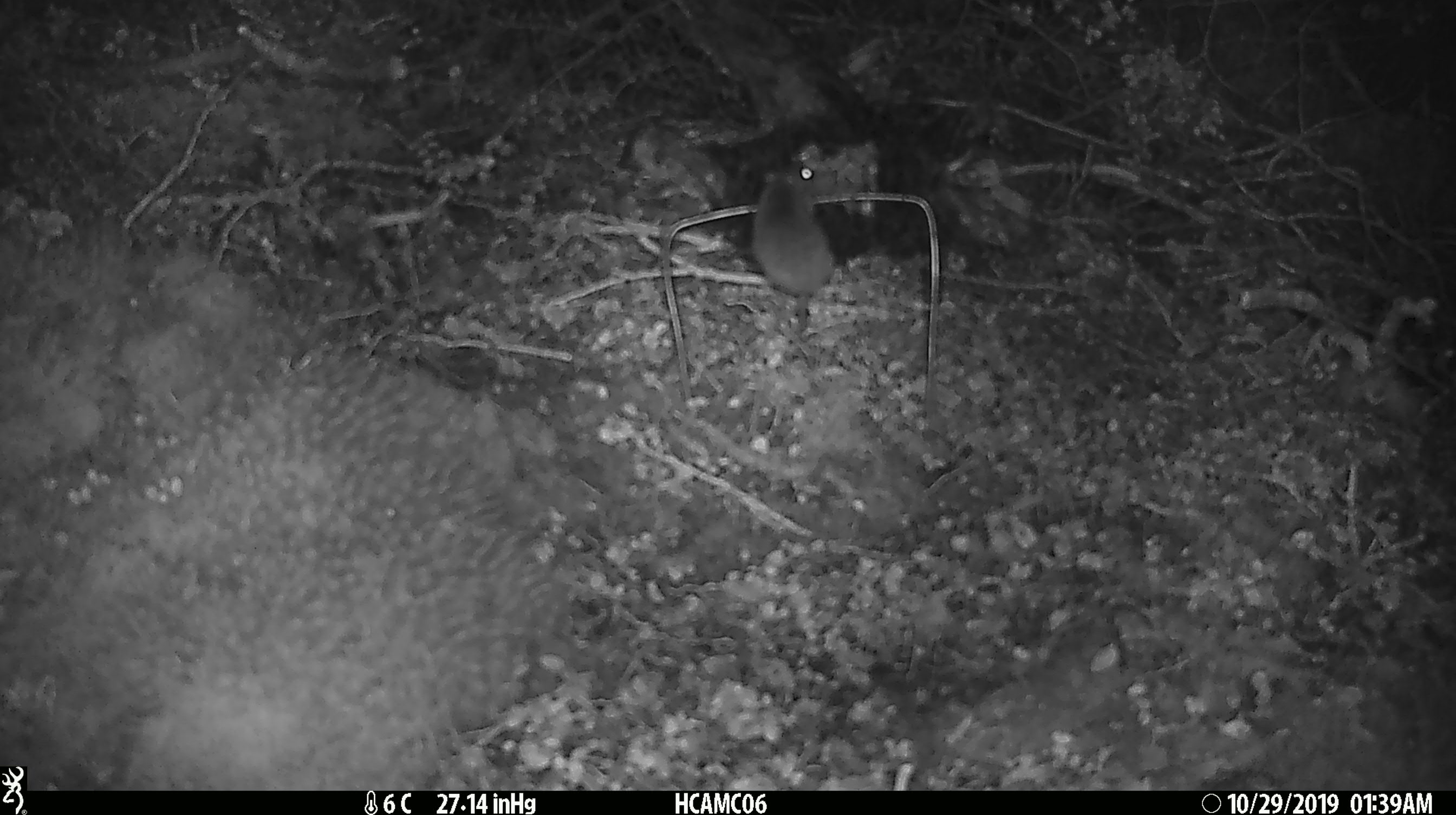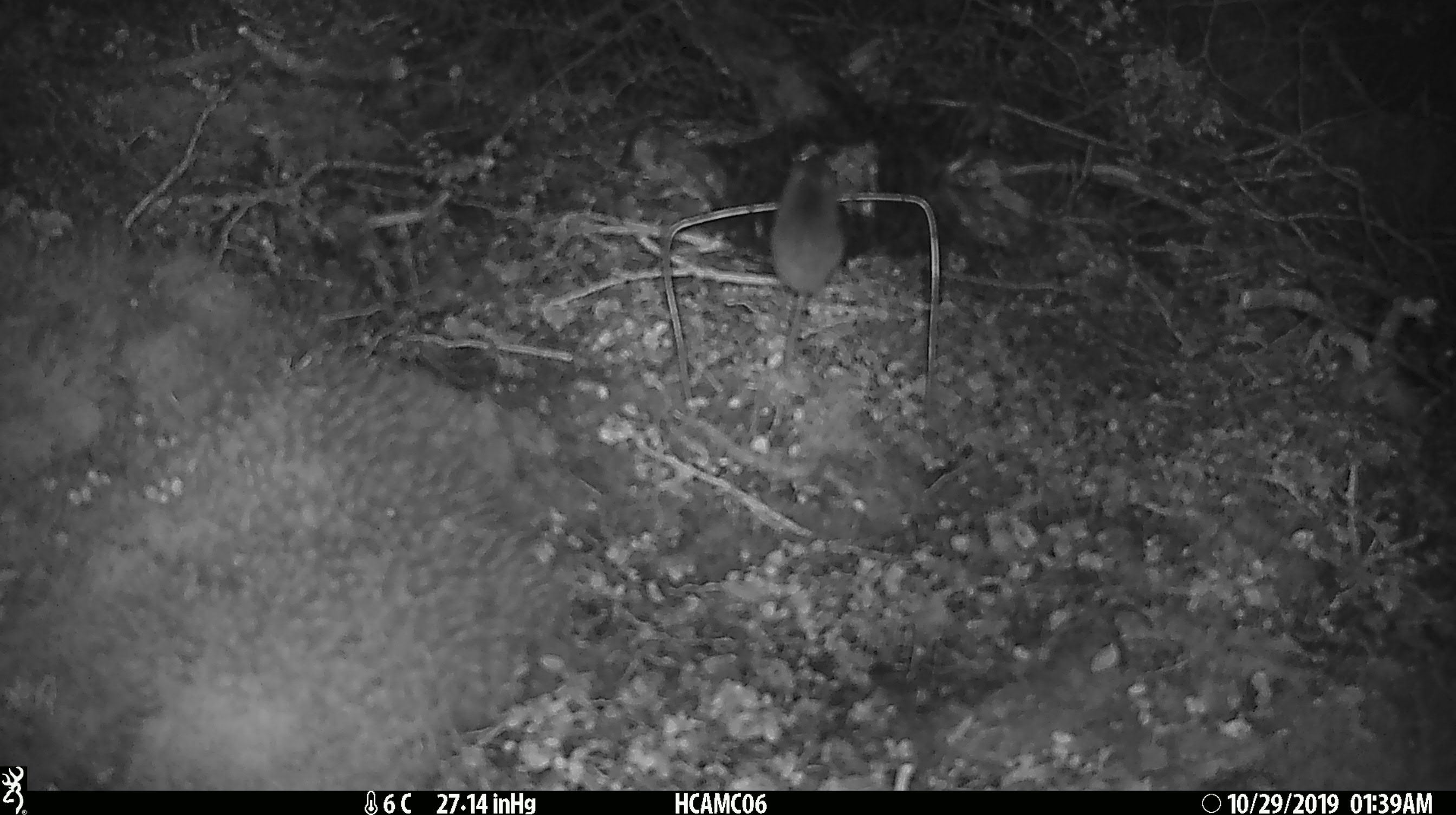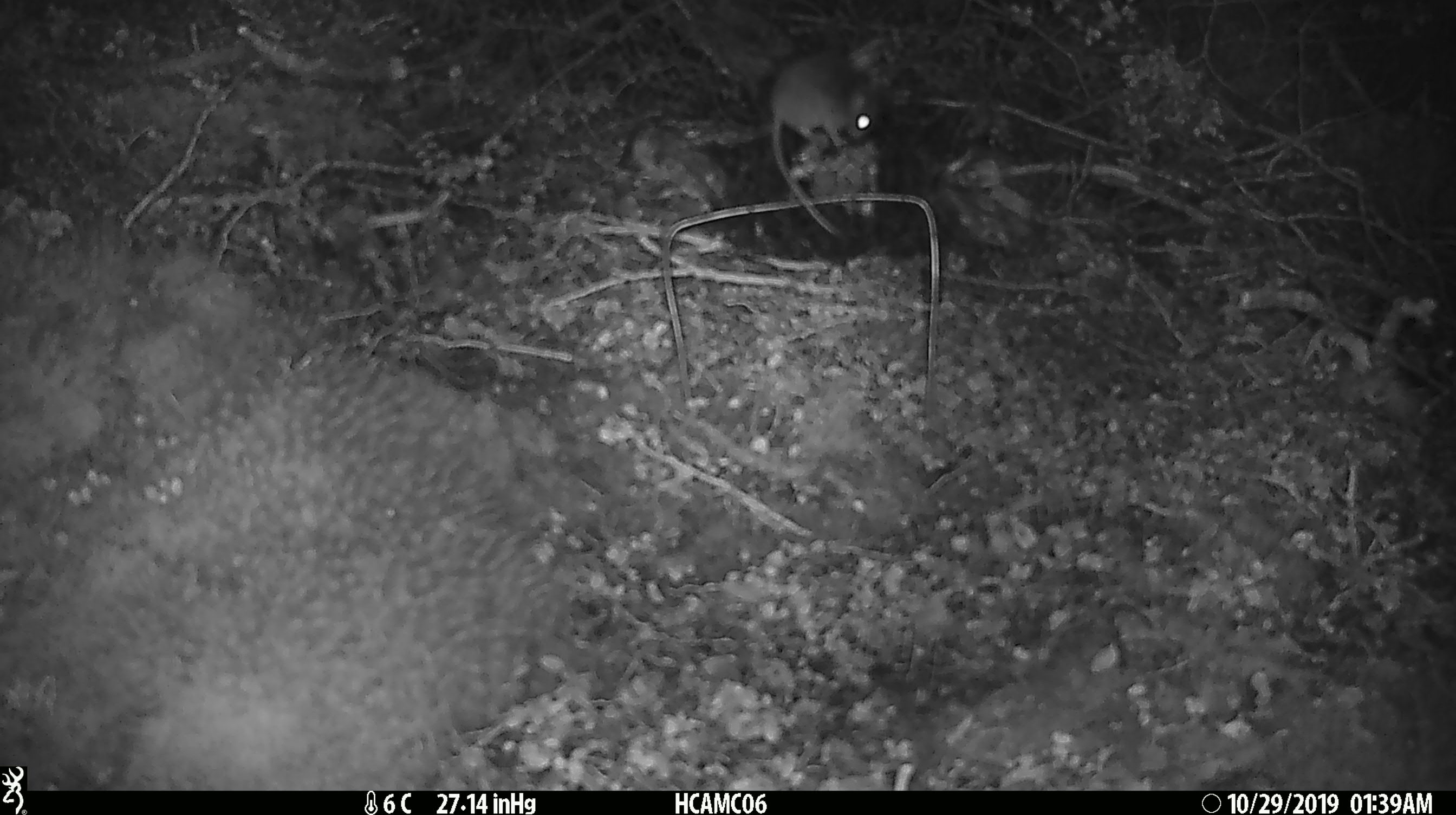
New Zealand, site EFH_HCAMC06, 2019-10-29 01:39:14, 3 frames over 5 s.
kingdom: Animalia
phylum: Chordata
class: Mammalia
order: Rodentia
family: Muridae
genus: Mus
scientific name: Mus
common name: mouse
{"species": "mouse (Mus)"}